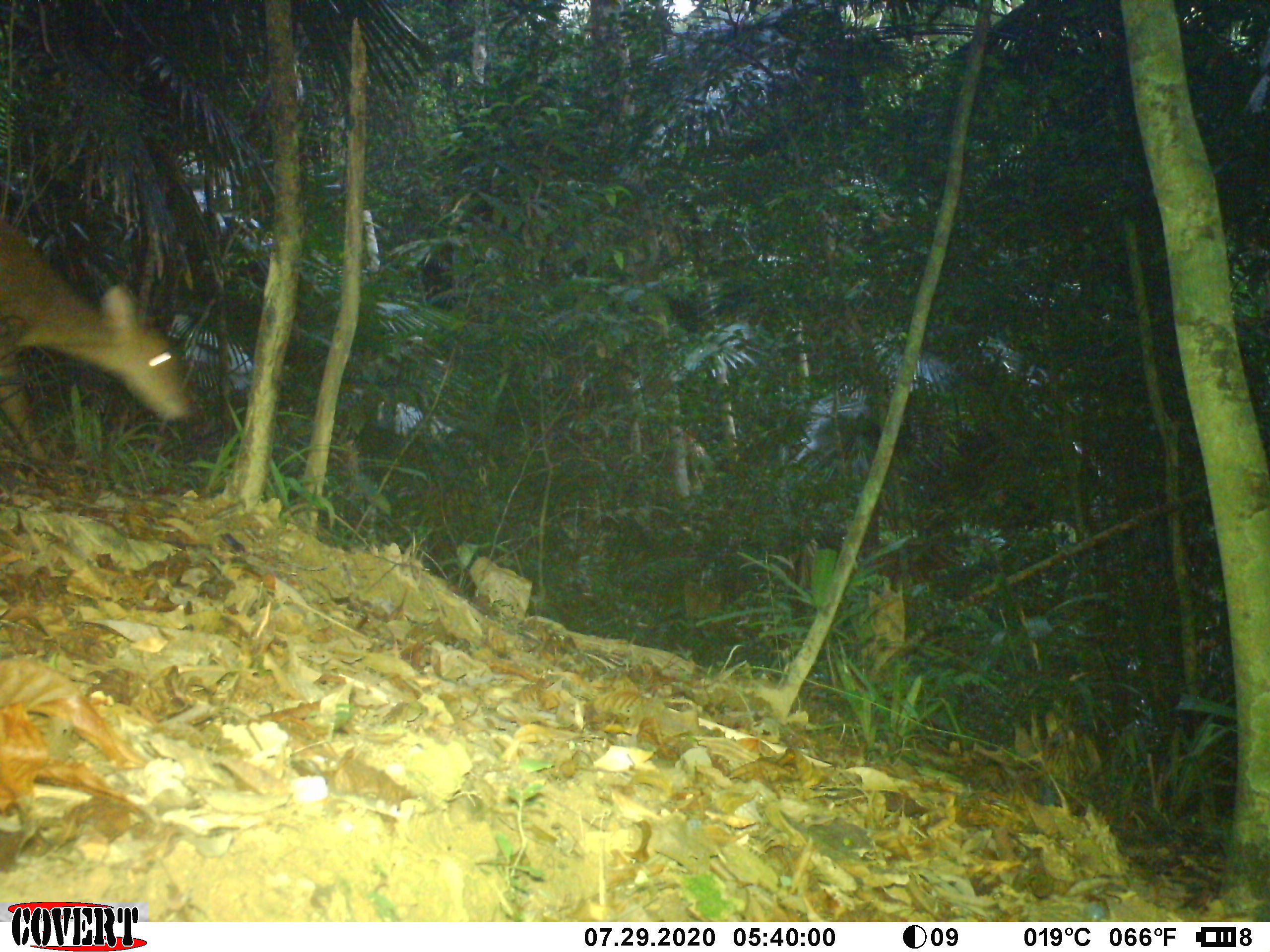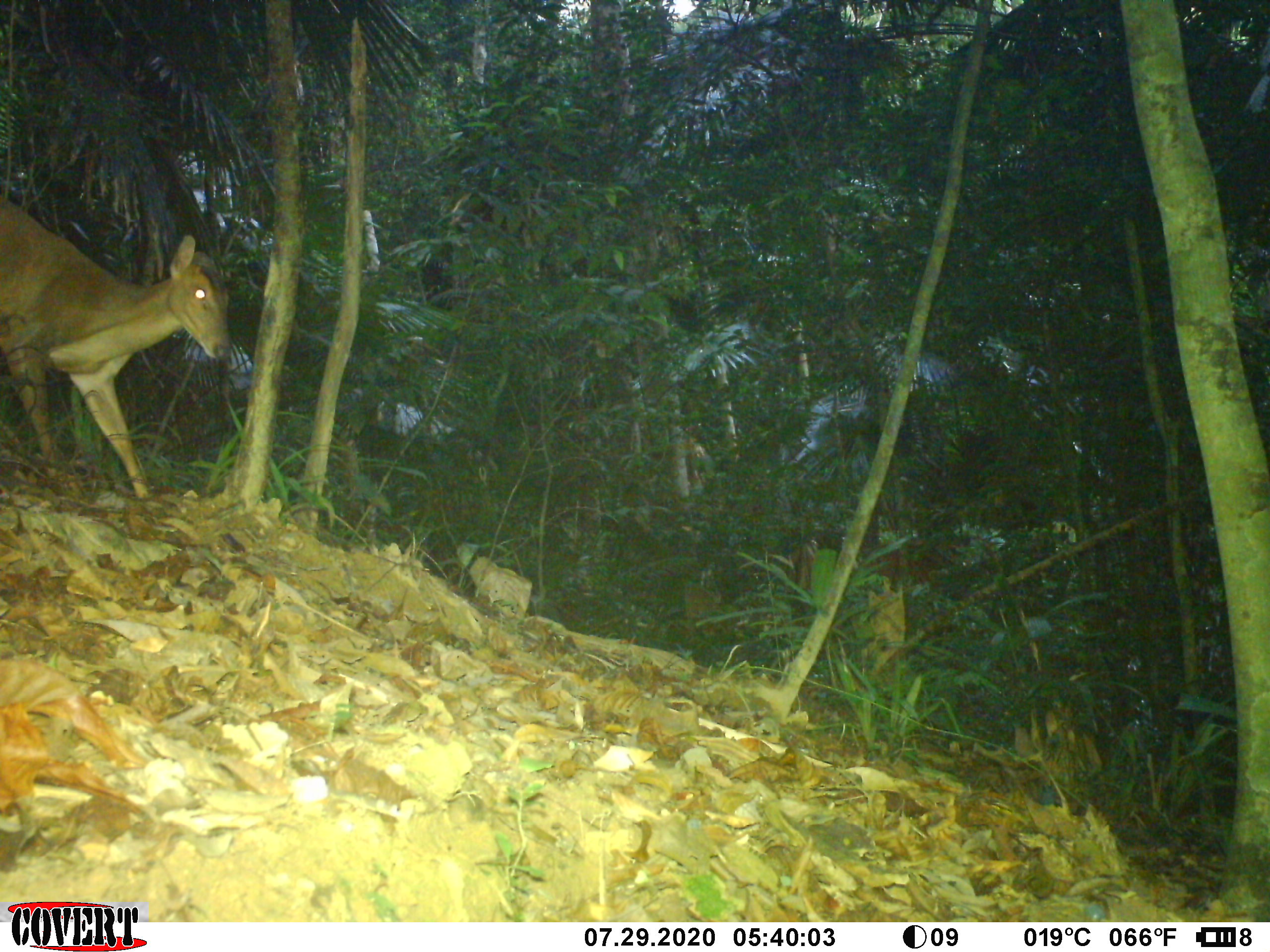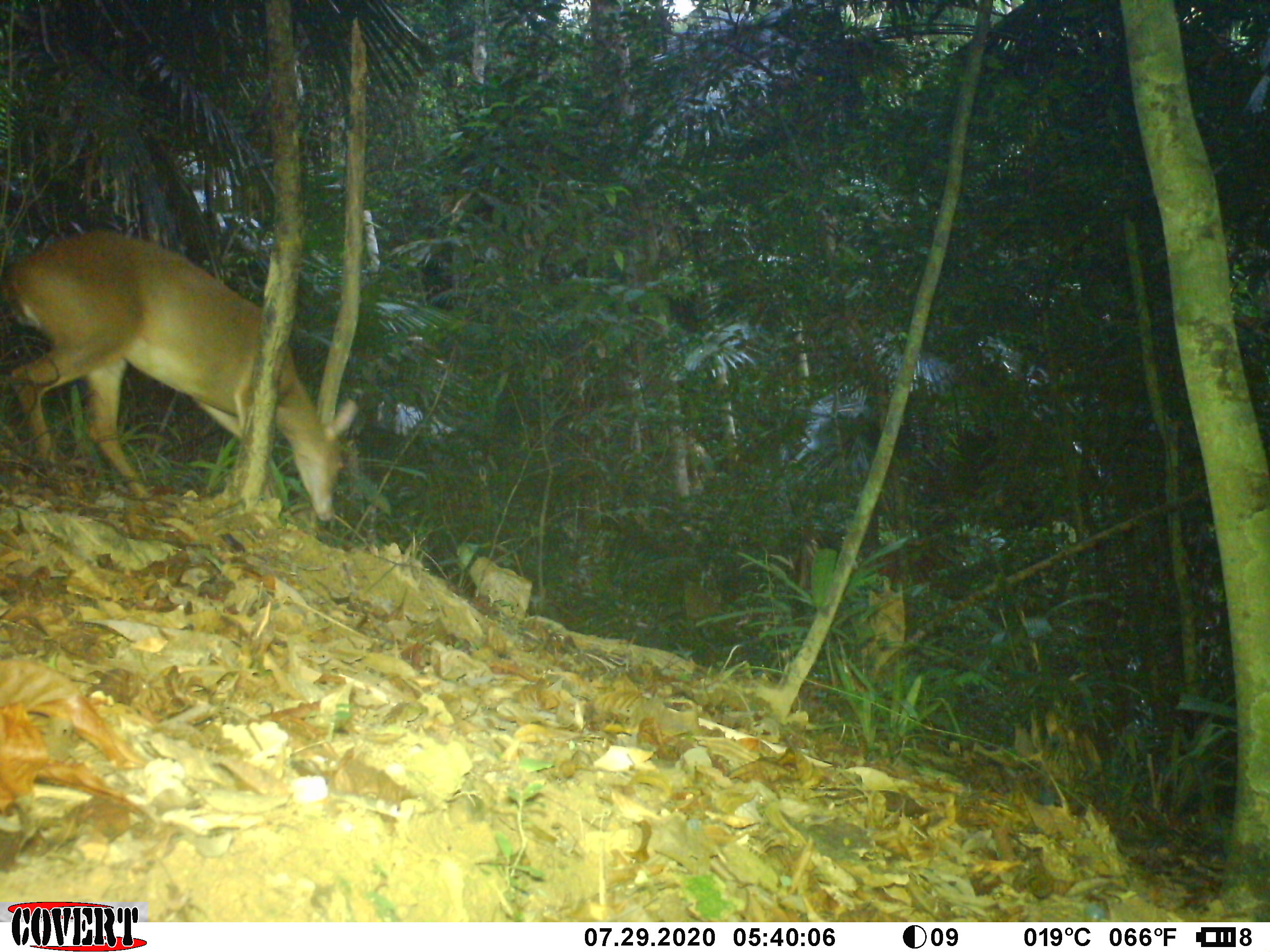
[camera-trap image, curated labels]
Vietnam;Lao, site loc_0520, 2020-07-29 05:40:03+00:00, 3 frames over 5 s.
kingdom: Animalia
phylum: Chordata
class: Mammalia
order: Artiodactyla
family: Cervidae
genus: Muntiacus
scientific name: Muntiacus vuquangensis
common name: large-antlered muntjac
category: large antlered muntjac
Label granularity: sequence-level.